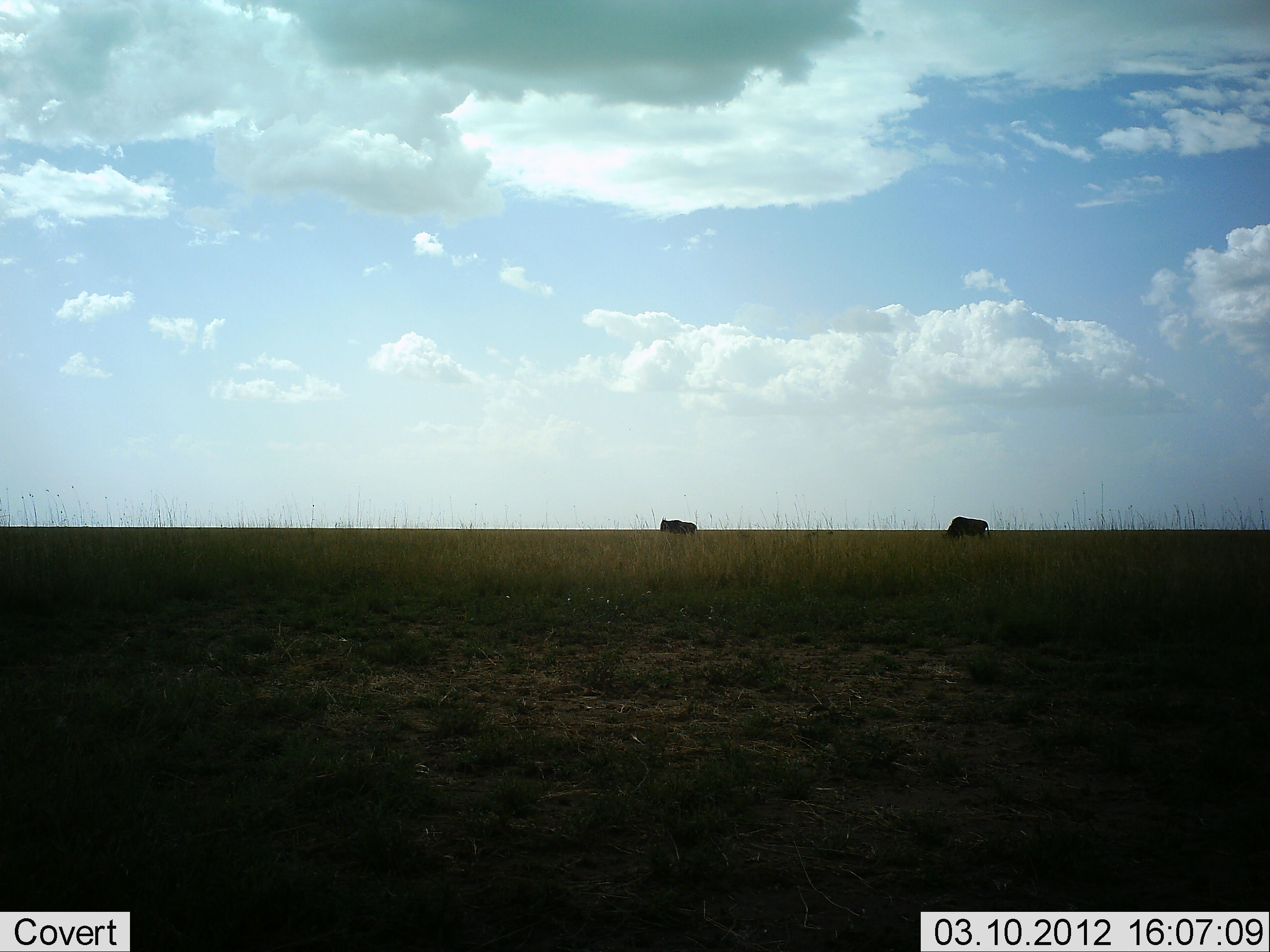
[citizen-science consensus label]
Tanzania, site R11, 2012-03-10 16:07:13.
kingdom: Animalia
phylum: Chordata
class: Mammalia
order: Artiodactyla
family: Bovidae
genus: Connochaetes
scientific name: Connochaetes taurinus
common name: blue wildebeest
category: wildebeest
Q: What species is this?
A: Wildebeest (blue wildebeest) (Connochaetes taurinus).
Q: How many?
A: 2.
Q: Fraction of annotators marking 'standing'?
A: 78%.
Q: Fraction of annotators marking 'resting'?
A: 11%.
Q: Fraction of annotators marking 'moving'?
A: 11%.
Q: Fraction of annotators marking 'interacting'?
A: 0%.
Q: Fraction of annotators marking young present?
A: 0%.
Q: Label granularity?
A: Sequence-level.